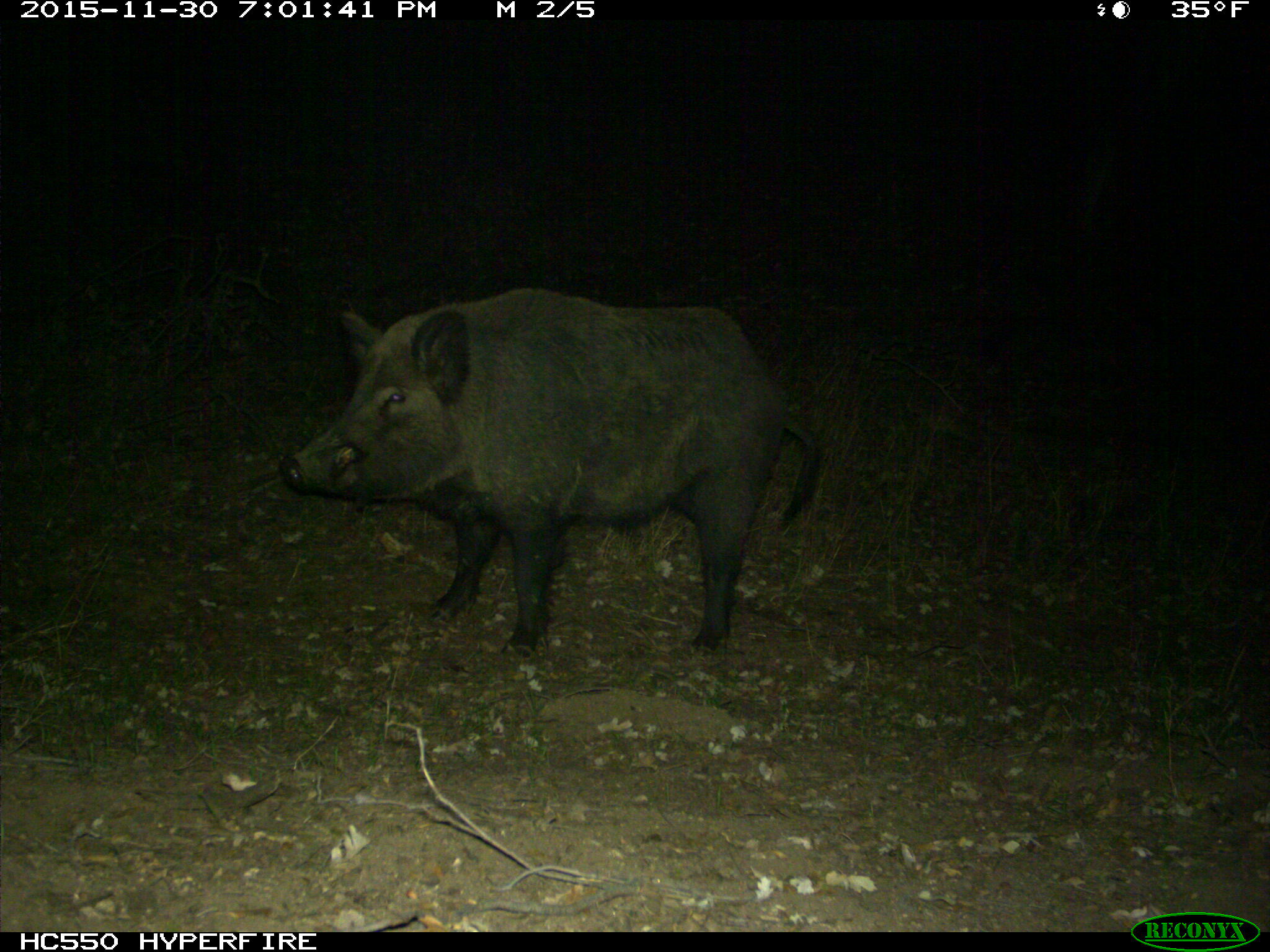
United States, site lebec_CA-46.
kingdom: Animalia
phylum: Chordata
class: Mammalia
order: Artiodactyla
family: Suidae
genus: Sus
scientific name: Sus scrofa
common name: wild boar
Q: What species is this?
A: Sus scrofa (wild boar).